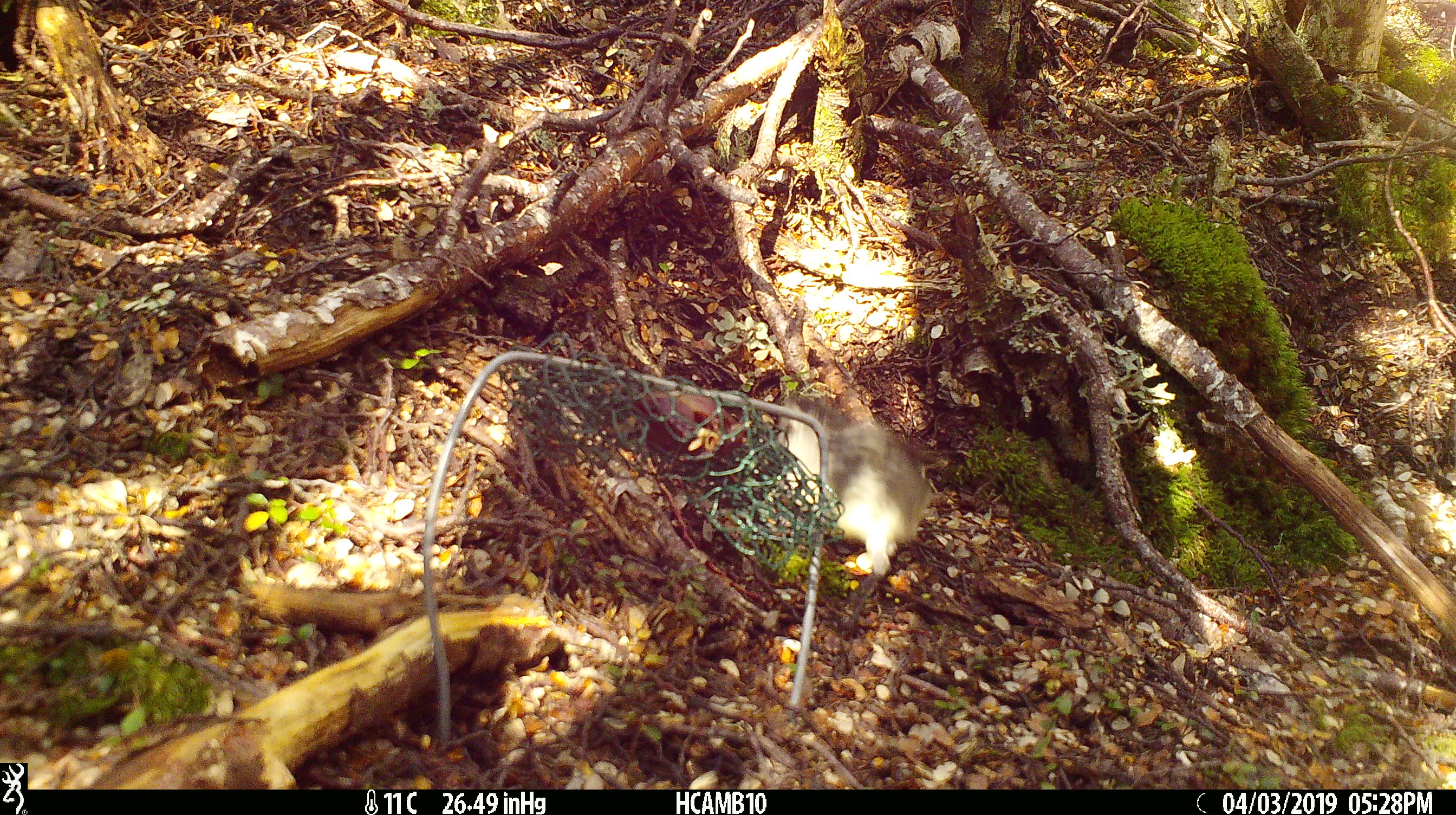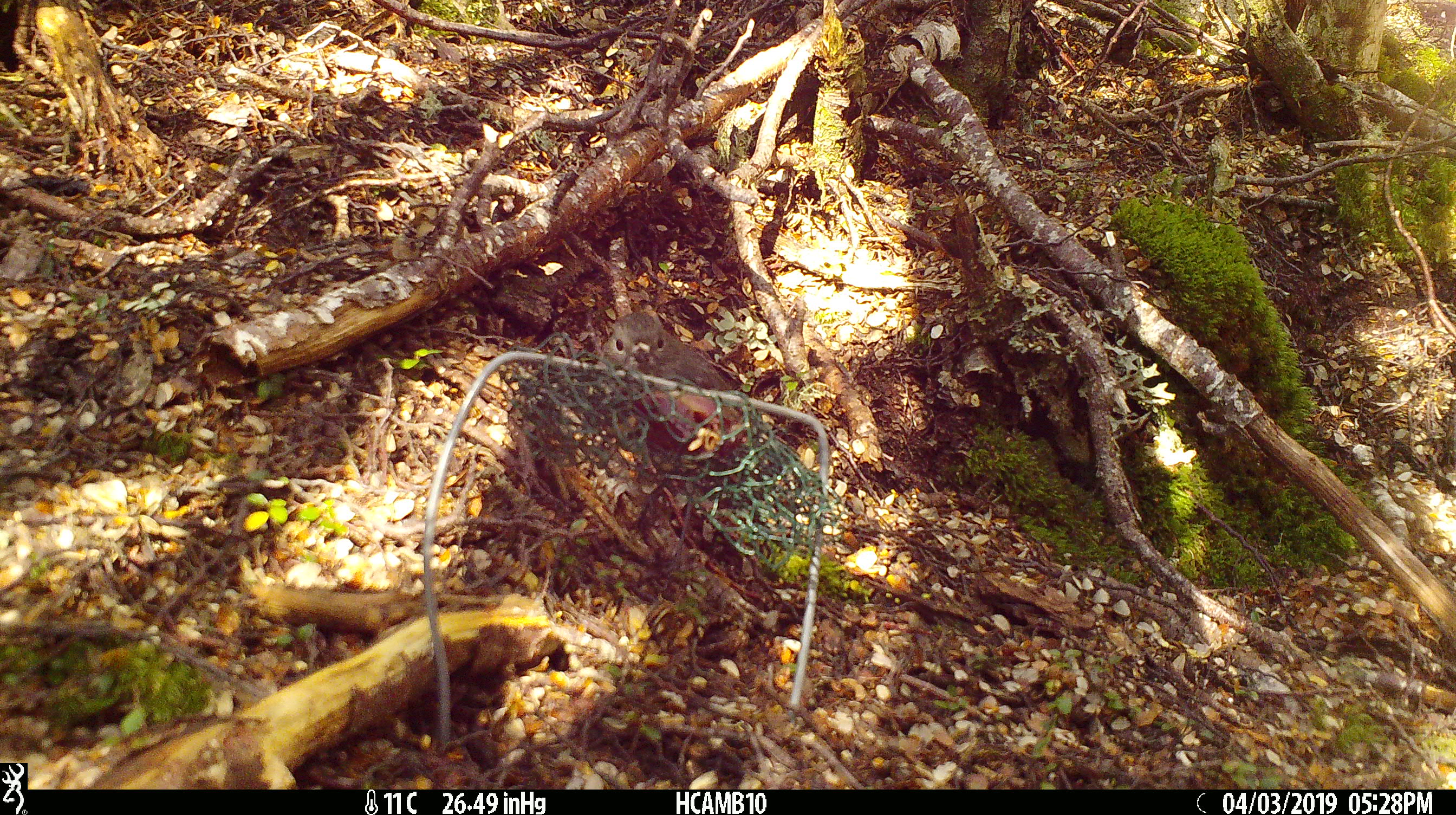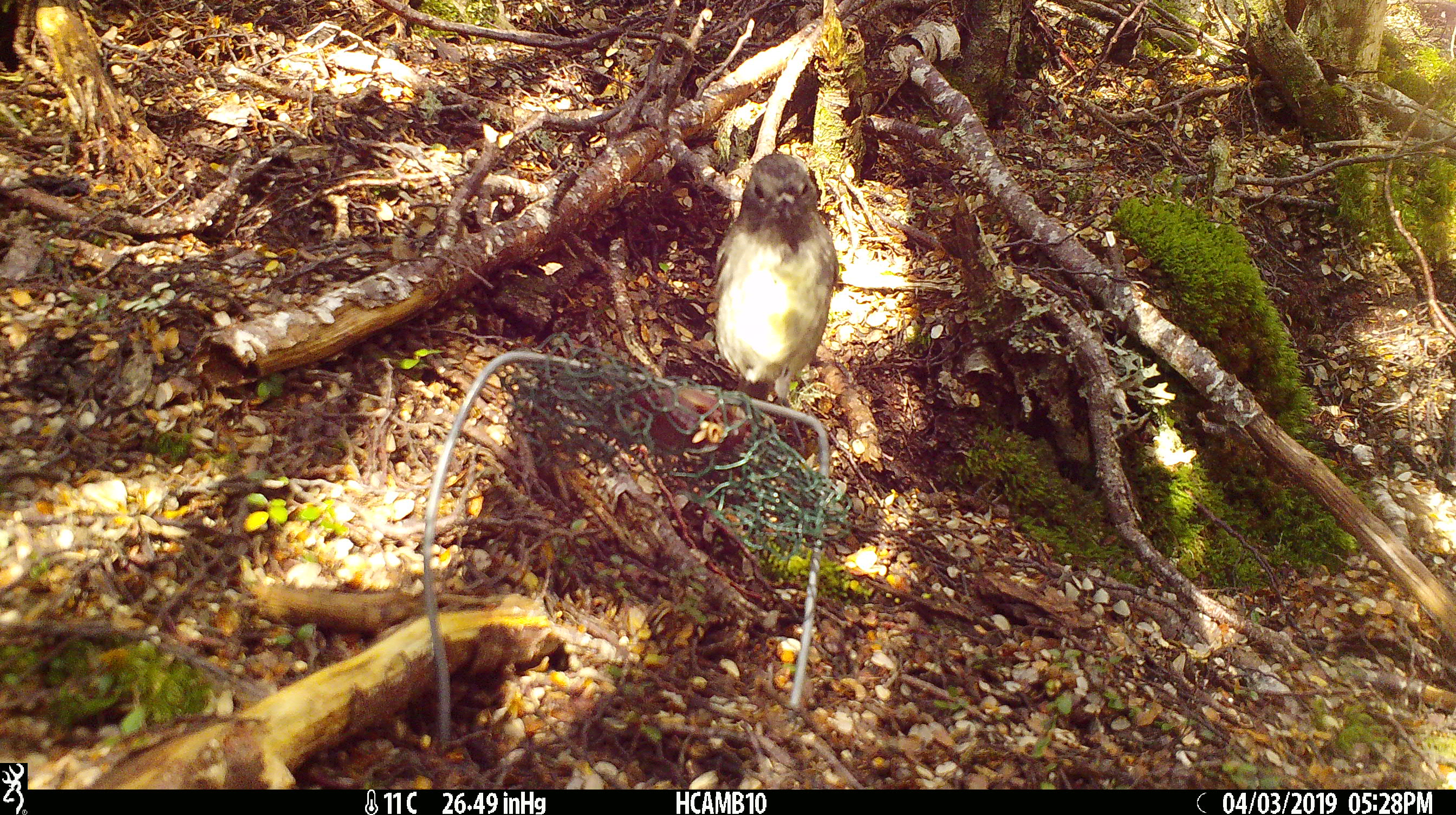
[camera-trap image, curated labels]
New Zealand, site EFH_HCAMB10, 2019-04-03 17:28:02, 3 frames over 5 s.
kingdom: Animalia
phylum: Chordata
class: Aves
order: Passeriformes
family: Petroicidae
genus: Petroica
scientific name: Petroica australis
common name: new zealand robin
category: robin